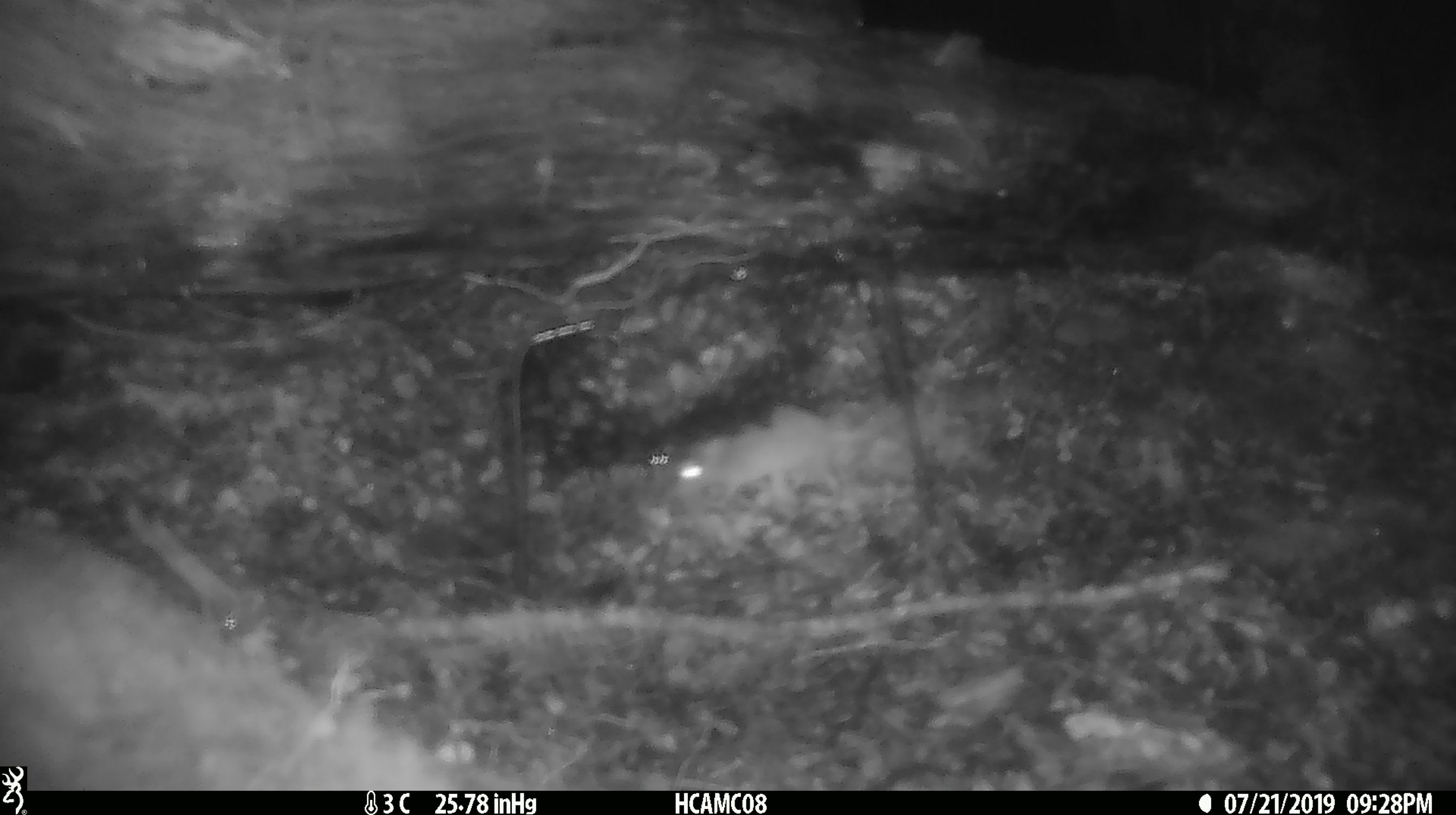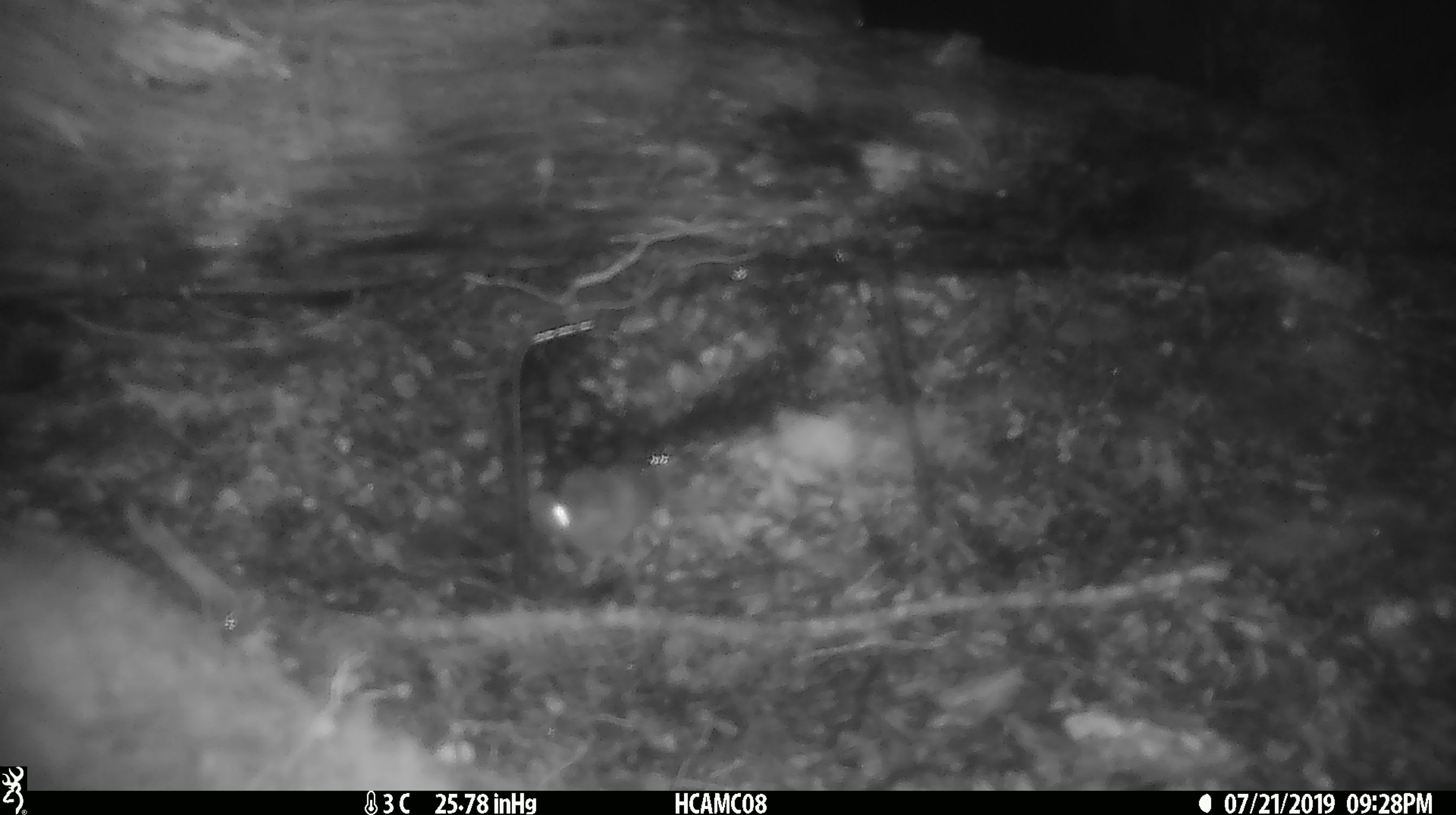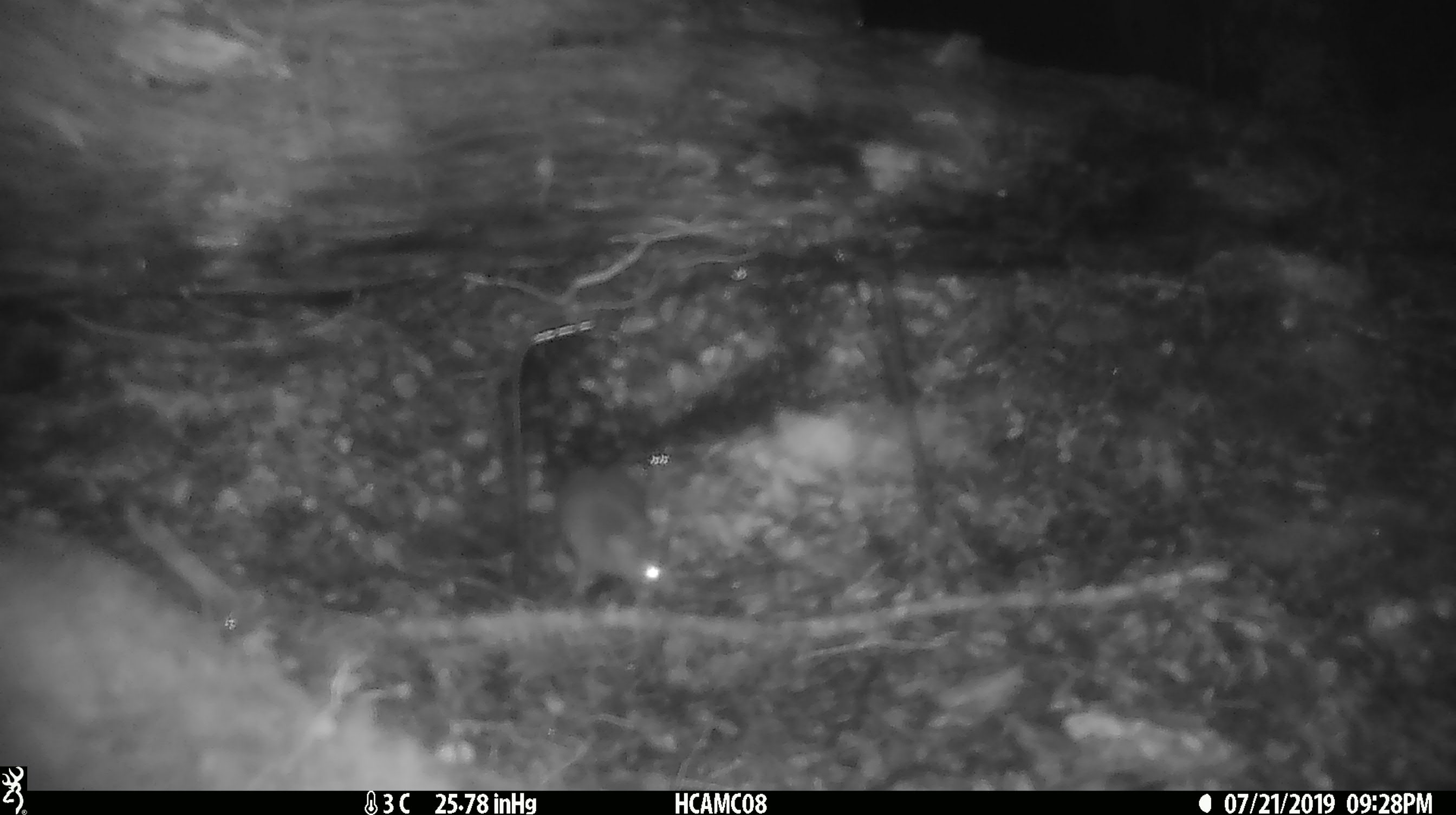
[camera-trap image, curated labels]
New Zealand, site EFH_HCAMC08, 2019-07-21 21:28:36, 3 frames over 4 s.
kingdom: Animalia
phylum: Chordata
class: Mammalia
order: Rodentia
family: Muridae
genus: Mus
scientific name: Mus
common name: mouse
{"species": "mouse (Mus)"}